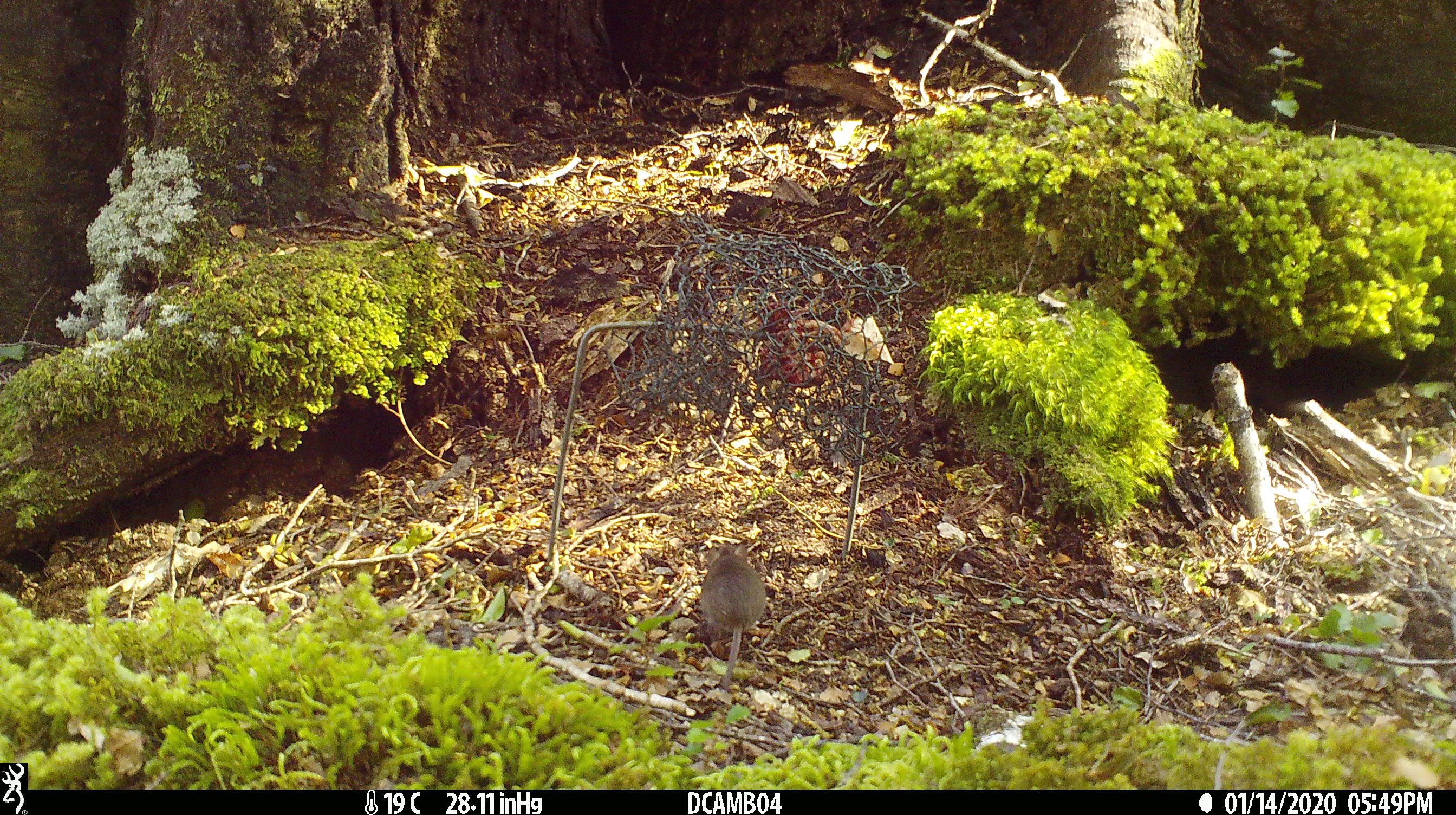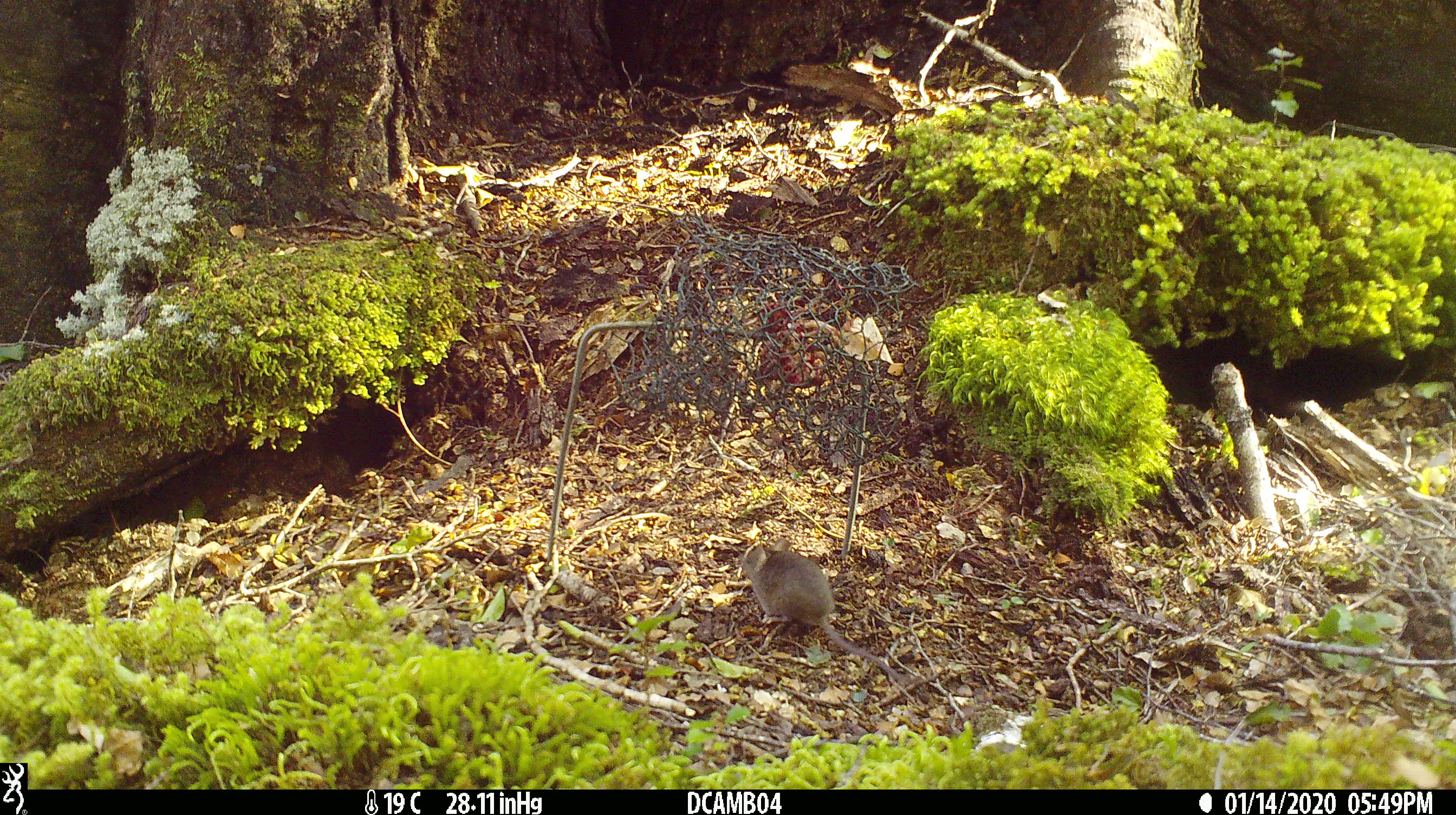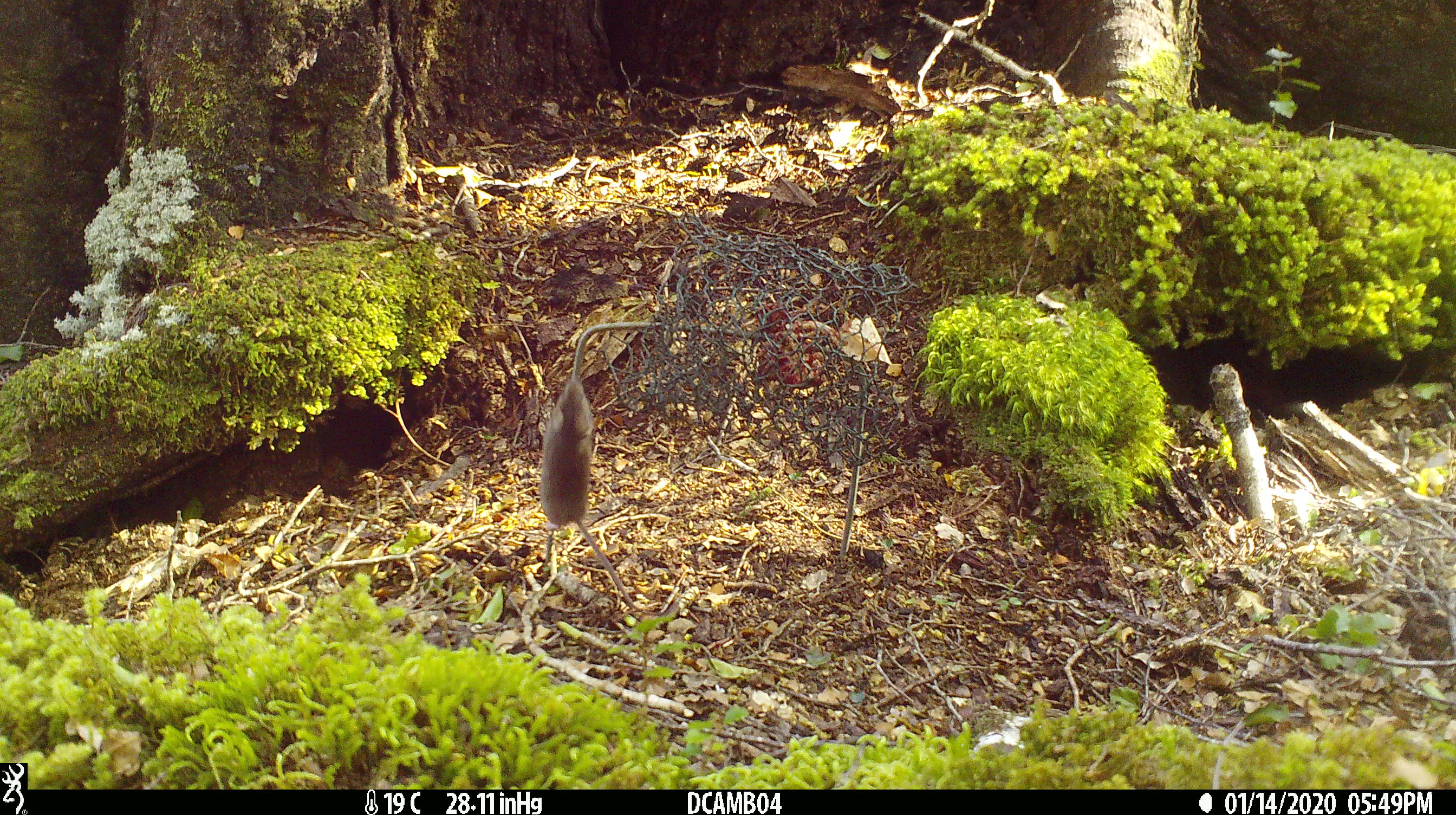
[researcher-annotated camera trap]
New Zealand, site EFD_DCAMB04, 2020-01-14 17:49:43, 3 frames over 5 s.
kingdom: Animalia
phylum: Chordata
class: Mammalia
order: Rodentia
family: Muridae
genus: Mus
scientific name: Mus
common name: mouse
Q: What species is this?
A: Mouse (Mus).